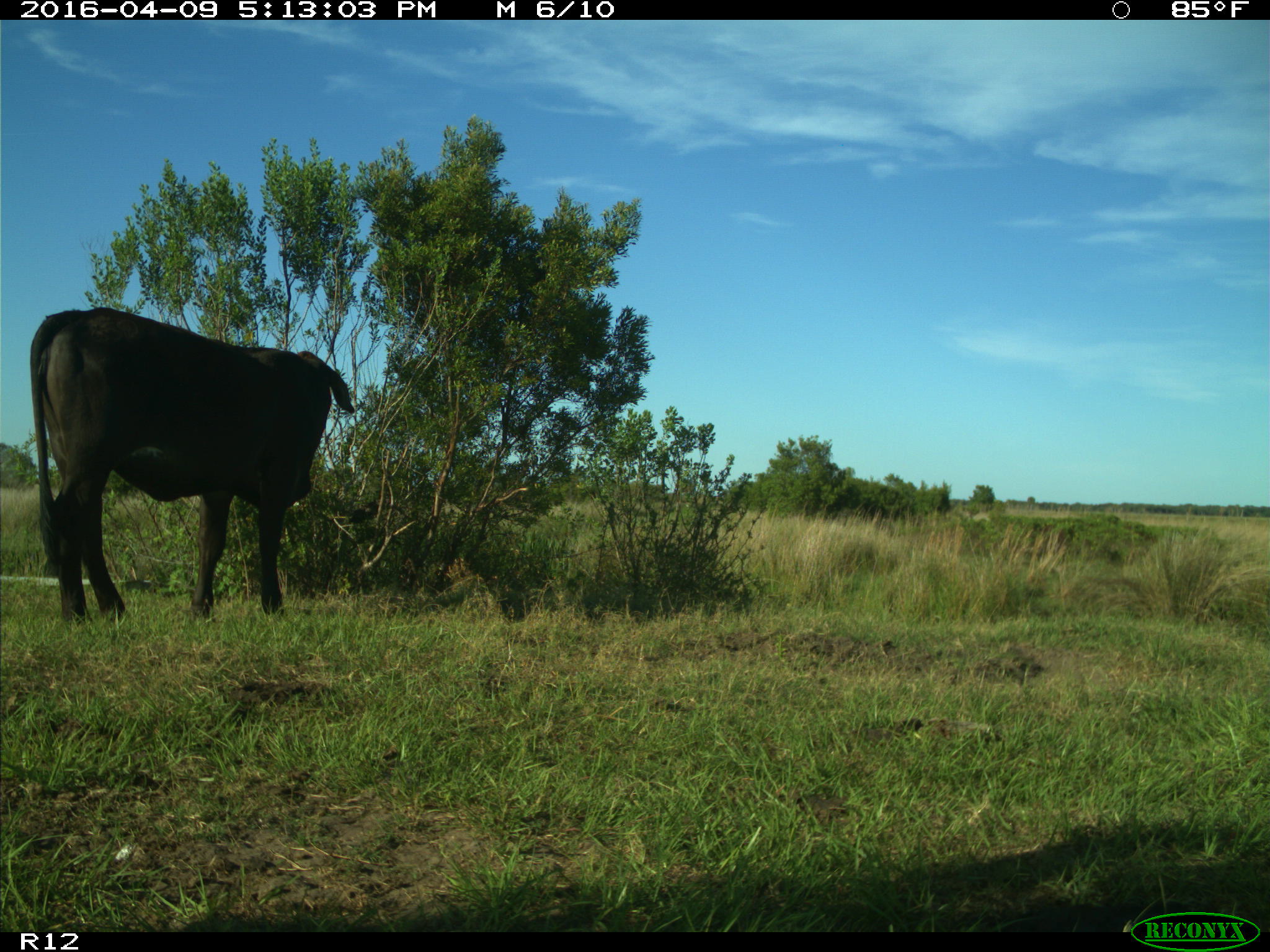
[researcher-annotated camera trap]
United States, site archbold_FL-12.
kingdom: Animalia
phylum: Chordata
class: Mammalia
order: Artiodactyla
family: Bovidae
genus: Bos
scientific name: Bos taurus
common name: domestic cow